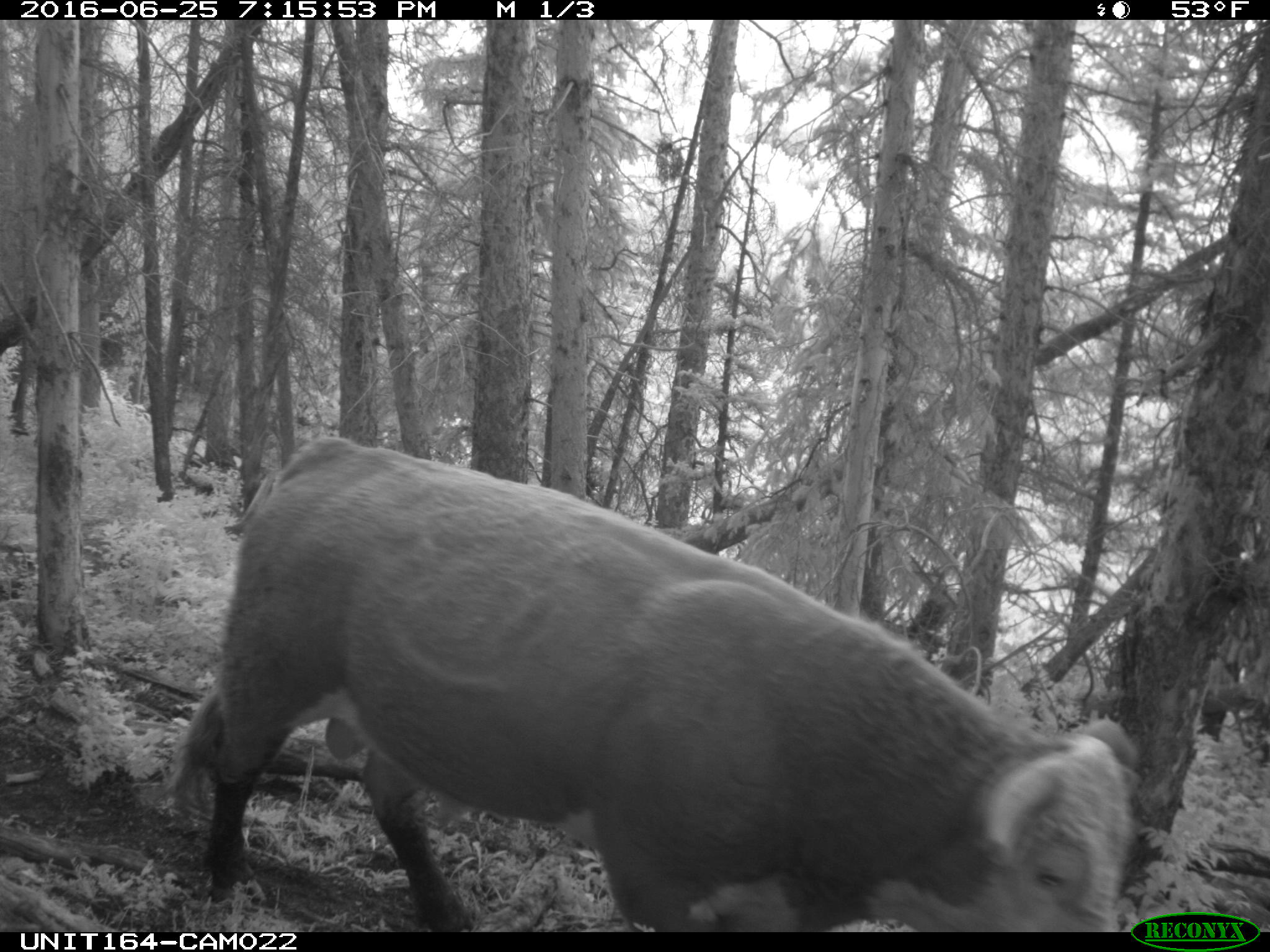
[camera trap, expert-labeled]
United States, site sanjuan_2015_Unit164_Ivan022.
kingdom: Animalia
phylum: Chordata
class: Mammalia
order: Artiodactyla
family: Bovidae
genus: Bos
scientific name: Bos taurus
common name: domestic cow